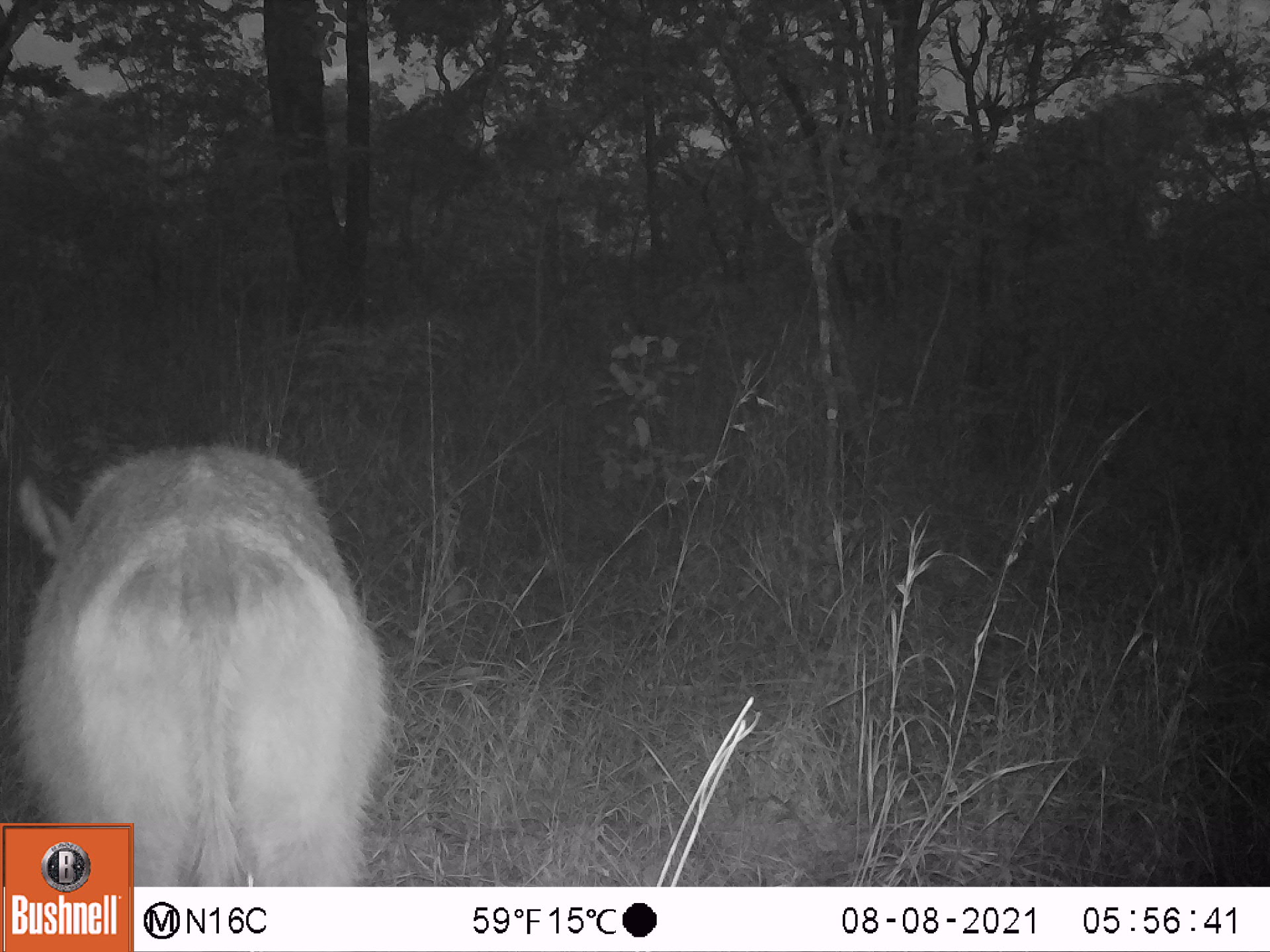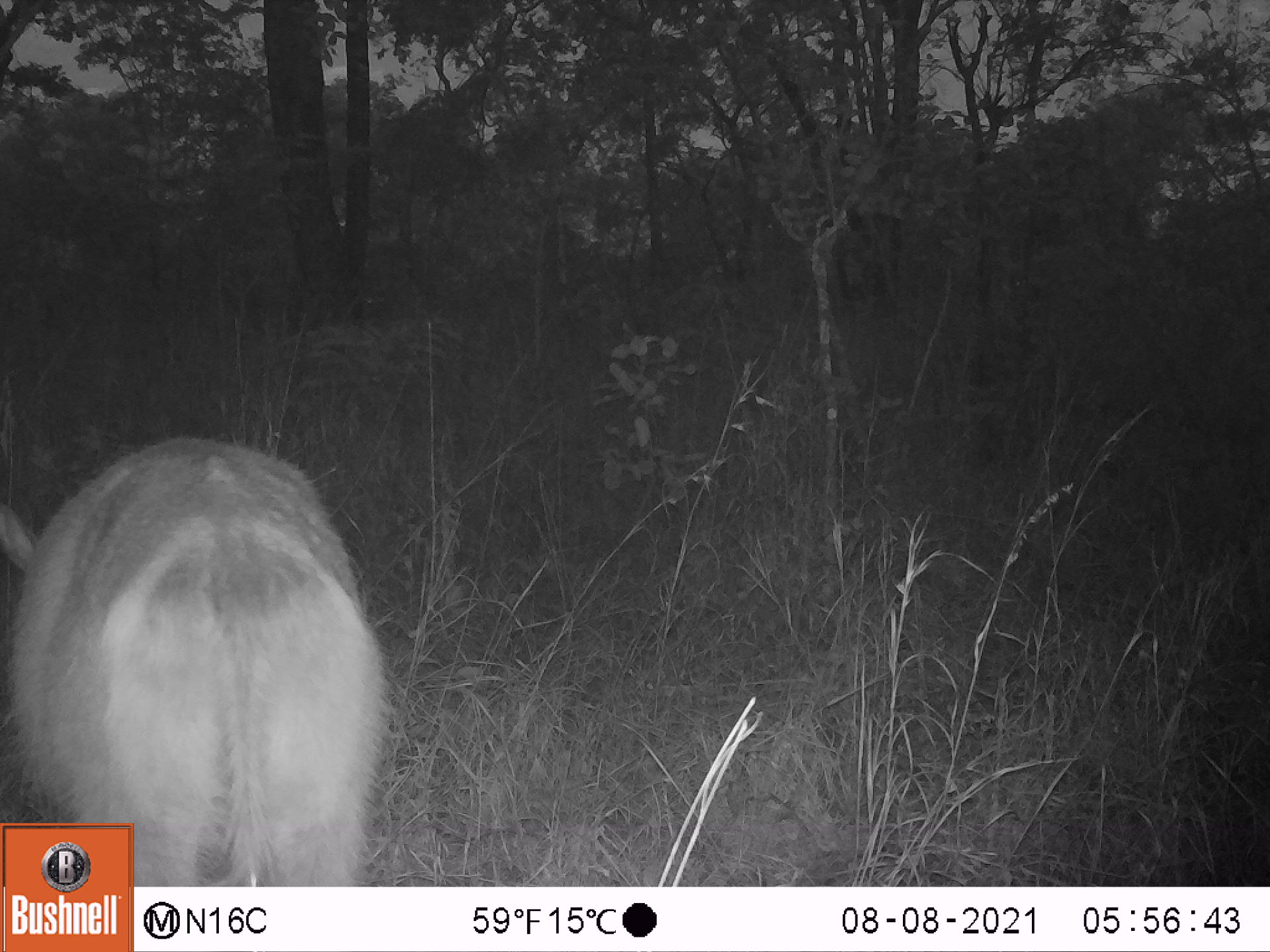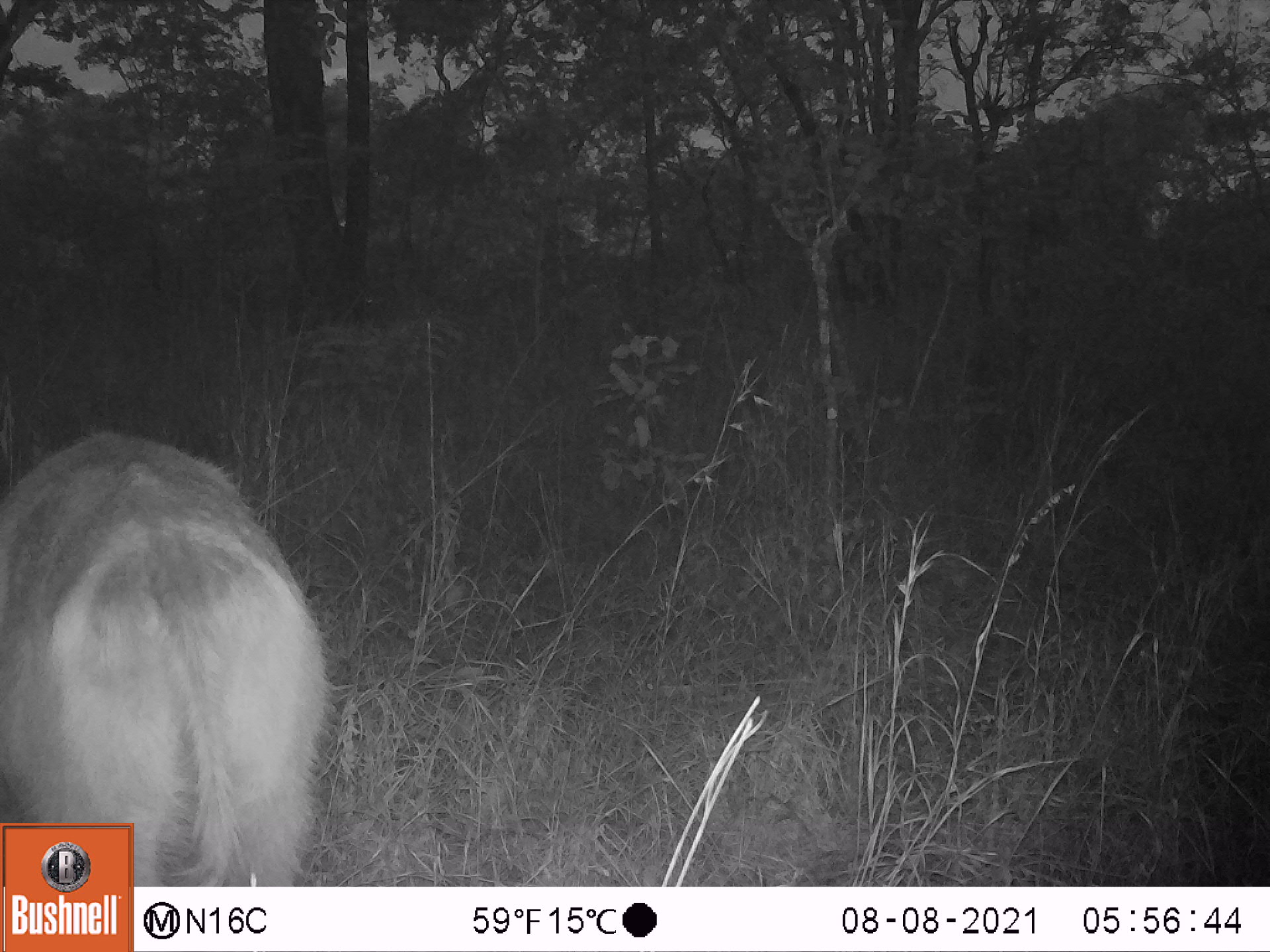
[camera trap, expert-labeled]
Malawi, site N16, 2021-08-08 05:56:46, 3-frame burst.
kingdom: Animalia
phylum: Chordata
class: Mammalia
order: Artiodactyla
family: Bovidae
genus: Kobus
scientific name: Kobus ellipsiprymnus ellipsiprymnus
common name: common waterbuck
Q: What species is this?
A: Common waterbuck (Kobus ellipsiprymnus ellipsiprymnus).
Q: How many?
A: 1.